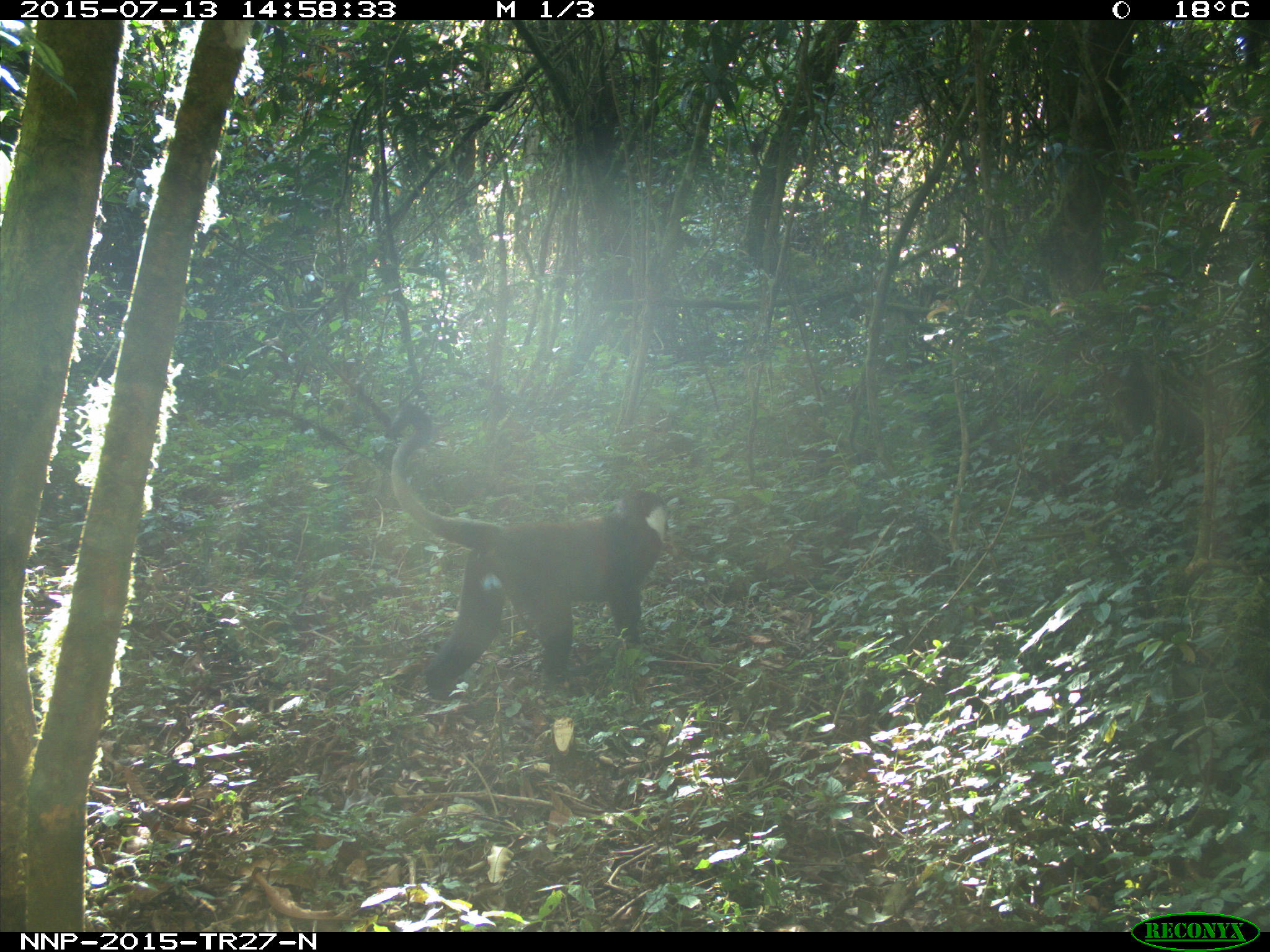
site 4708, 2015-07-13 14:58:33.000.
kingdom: Animalia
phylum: Chordata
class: Mammalia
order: Primates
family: Cercopithecidae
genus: Allochrocebus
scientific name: Allochrocebus lhoesti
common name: l'hoest's monkey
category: cercopithecus lhoesti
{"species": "cercopithecus lhoesti (l'hoest's monkey) (Allochrocebus lhoesti)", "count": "1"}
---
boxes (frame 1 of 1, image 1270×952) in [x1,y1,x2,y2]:
cercopithecus lhoesti: [383,402,672,700]